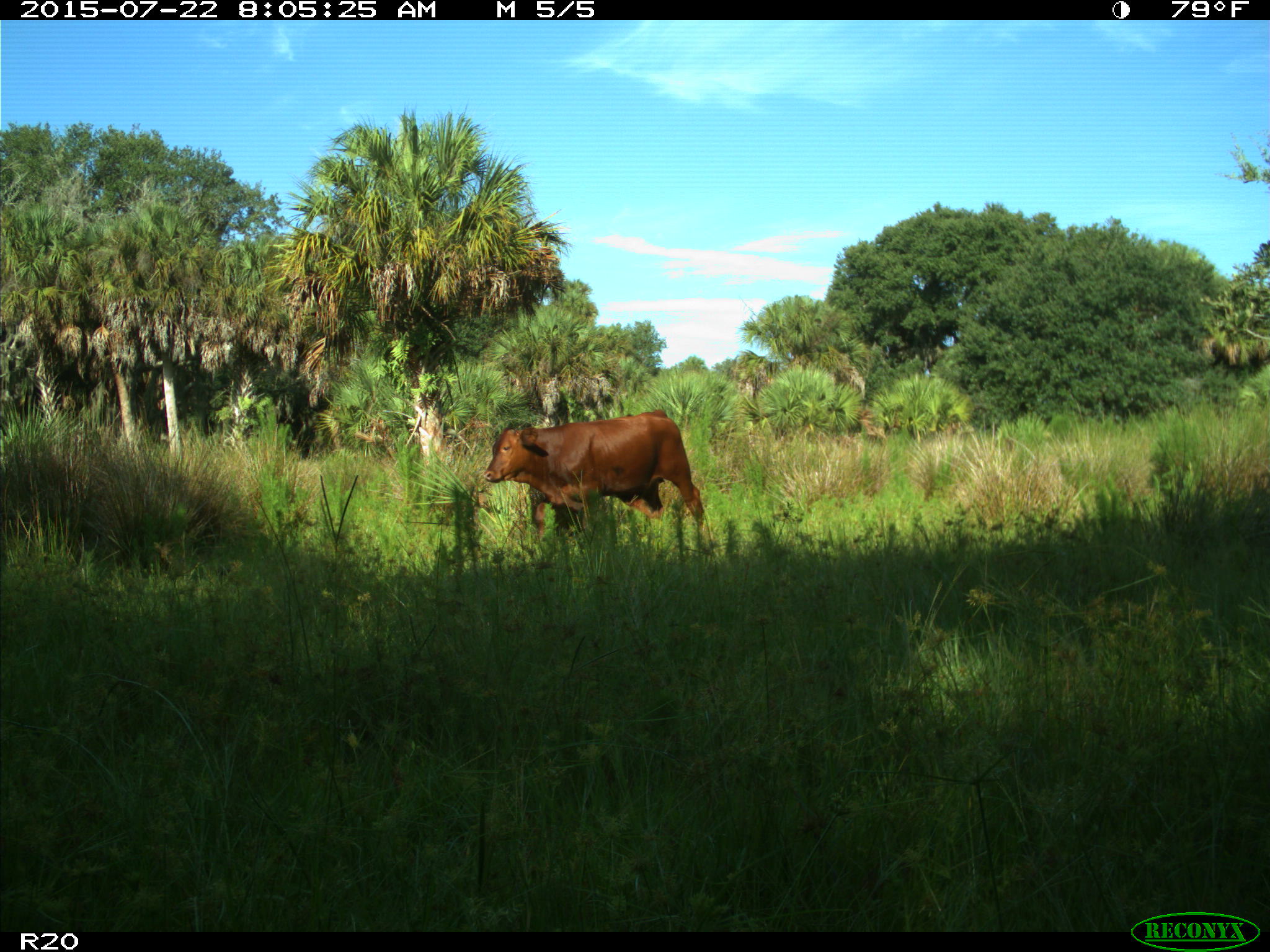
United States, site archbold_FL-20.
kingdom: Animalia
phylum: Chordata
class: Mammalia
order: Artiodactyla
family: Bovidae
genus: Bos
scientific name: Bos taurus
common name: domestic cow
Bos taurus (domestic cow).